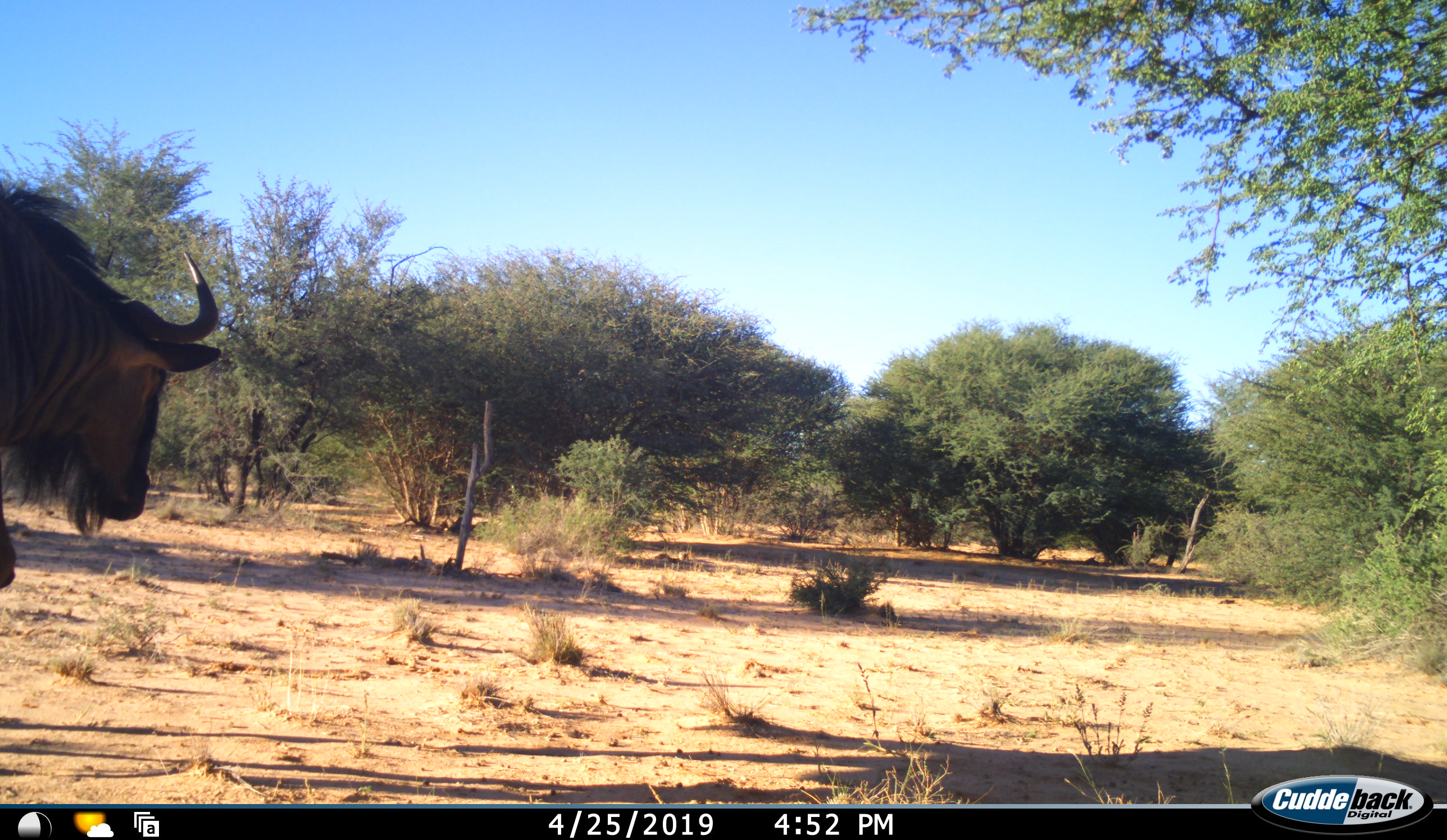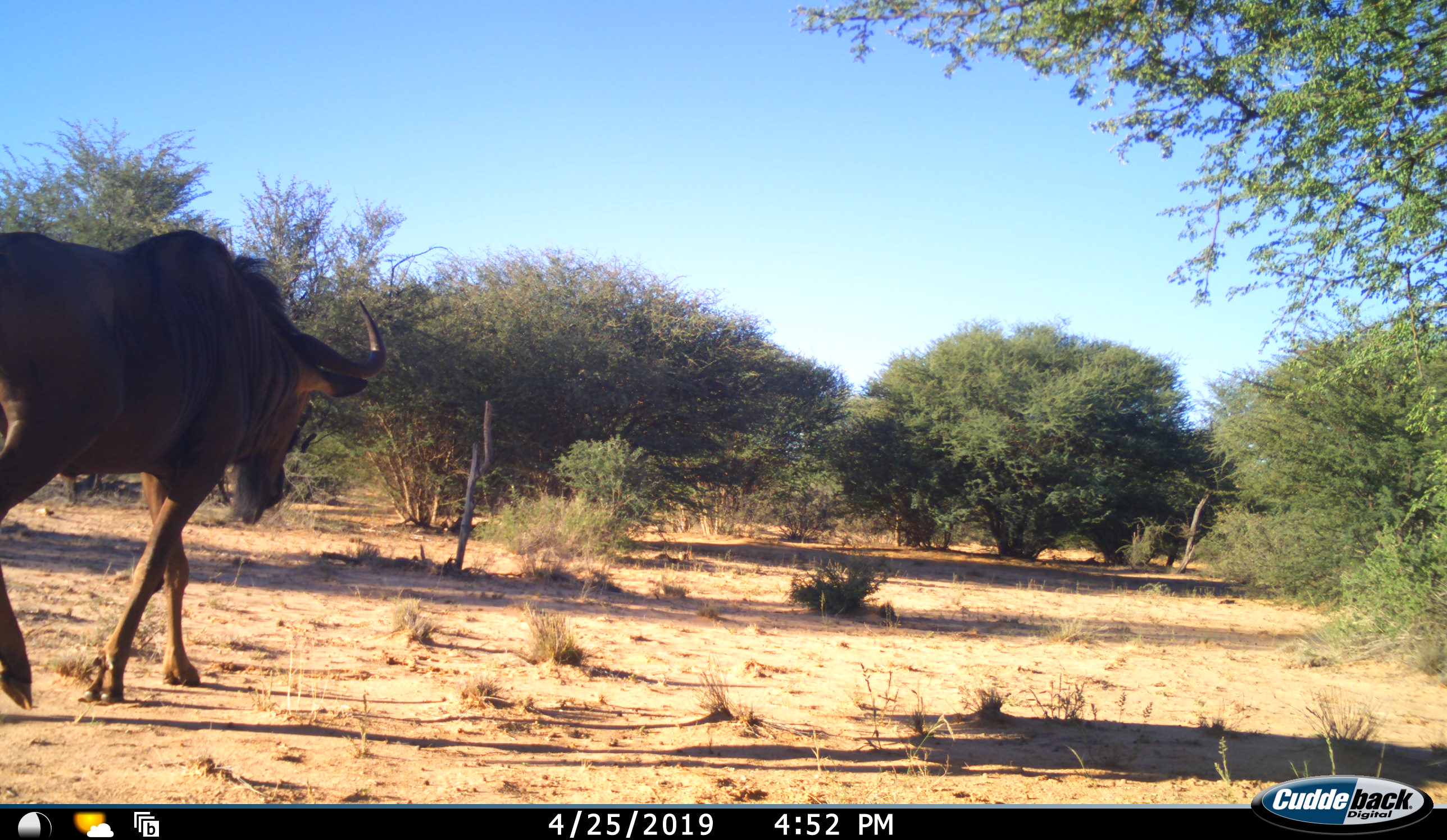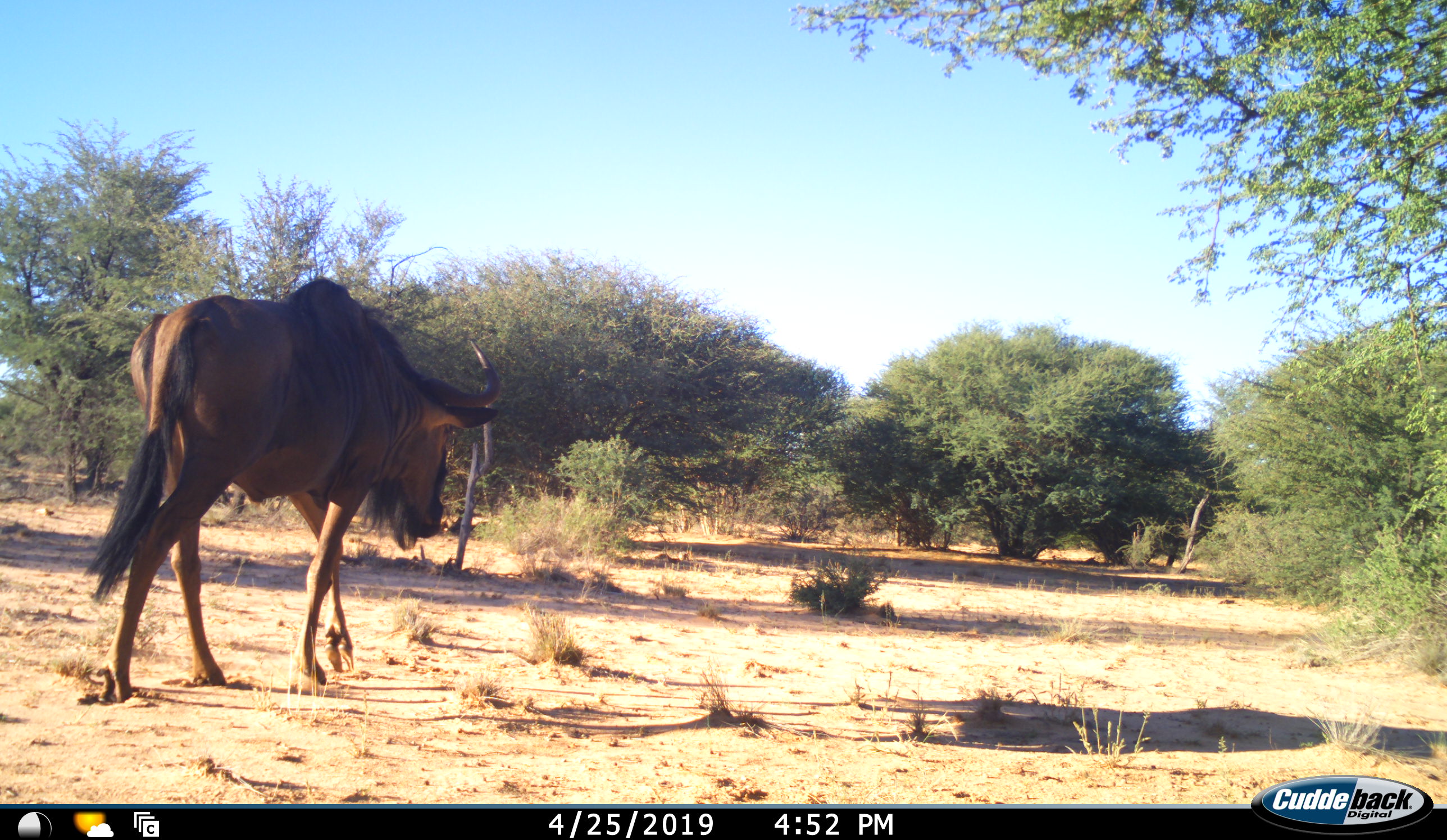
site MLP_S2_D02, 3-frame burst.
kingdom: Animalia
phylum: Chordata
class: Mammalia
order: Artiodactyla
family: Bovidae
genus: Connochaetes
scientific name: Connochaetes taurinus taurinus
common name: blue wildebeest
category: wildebeestblue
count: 1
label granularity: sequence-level